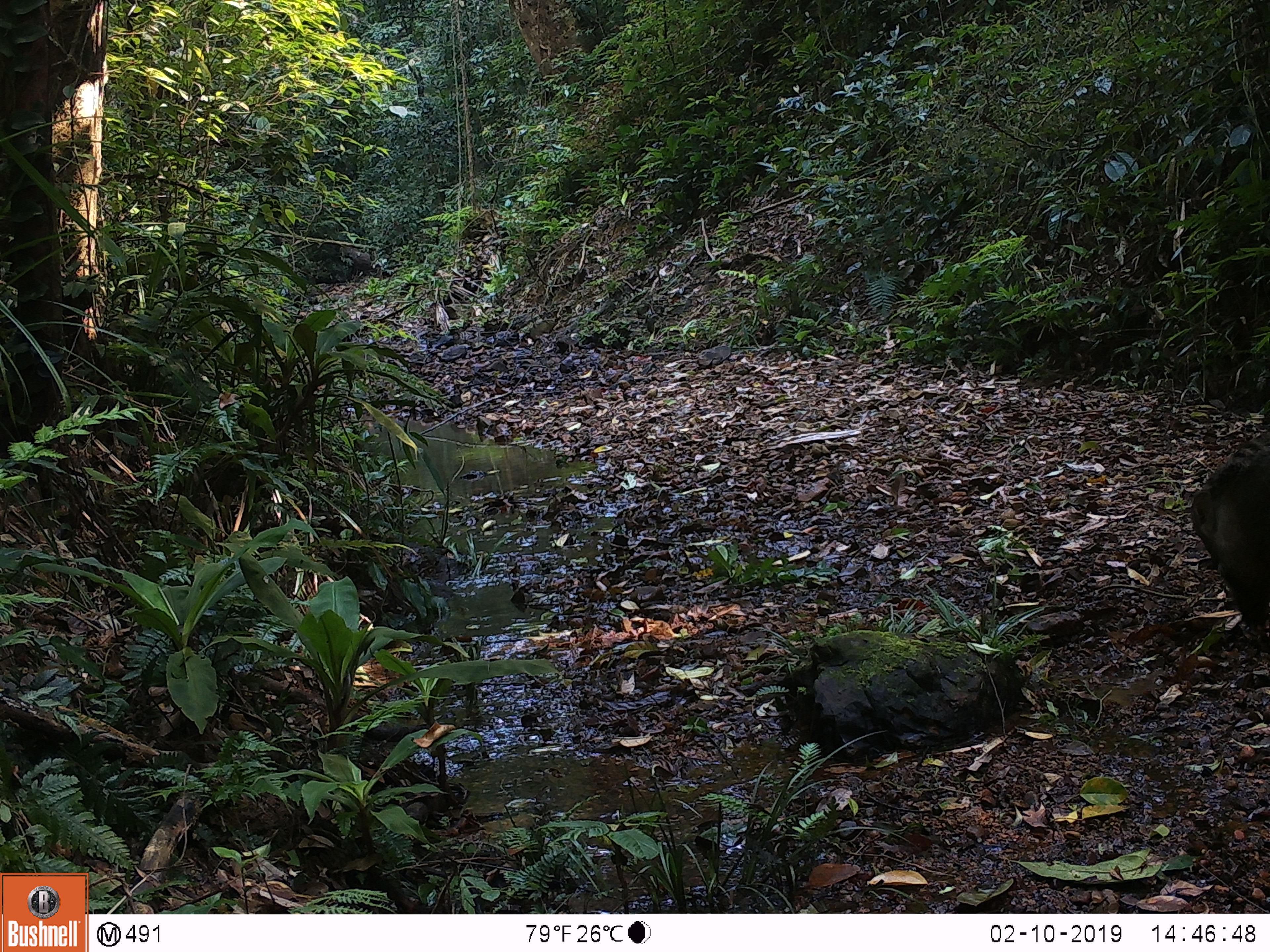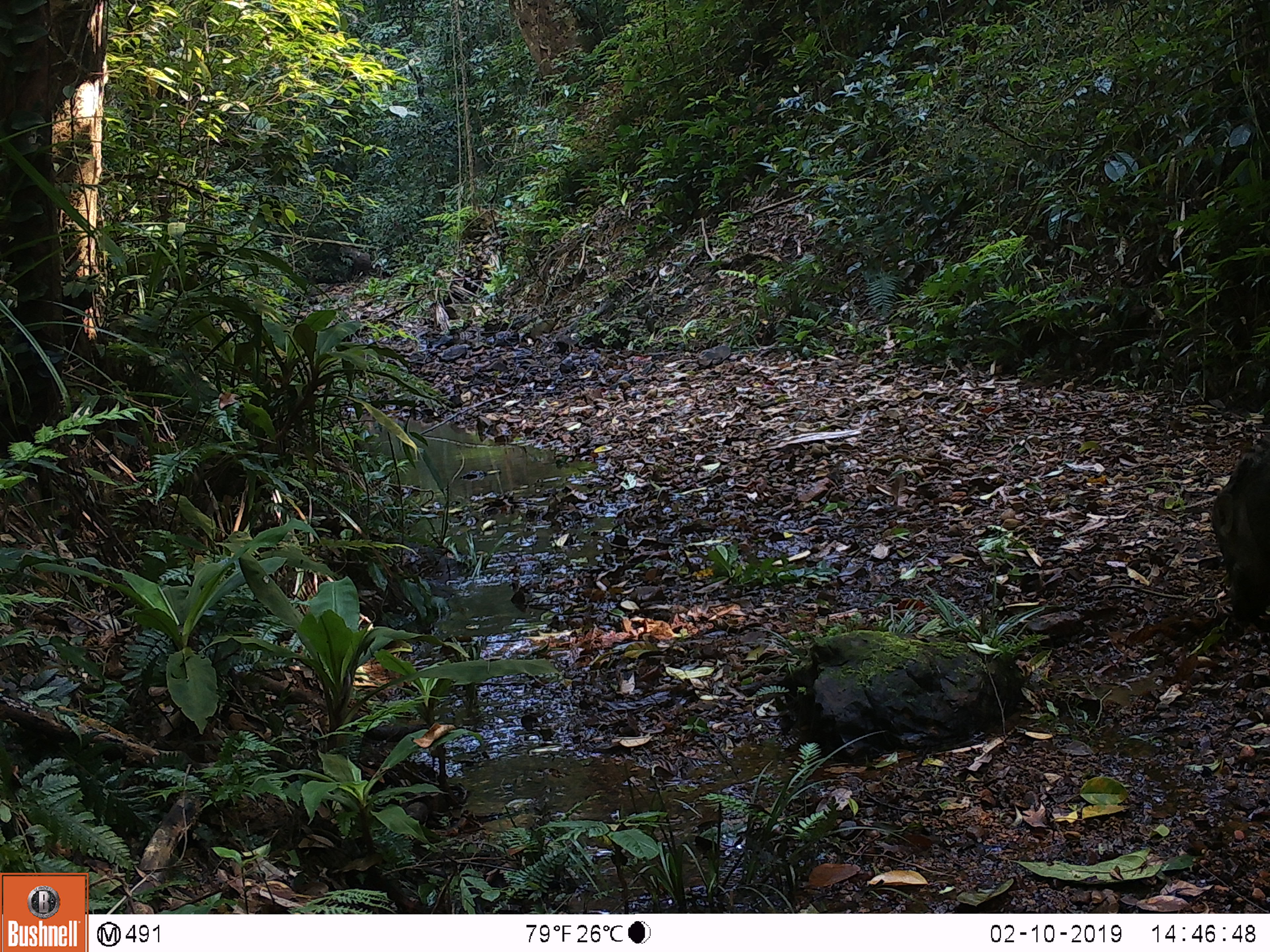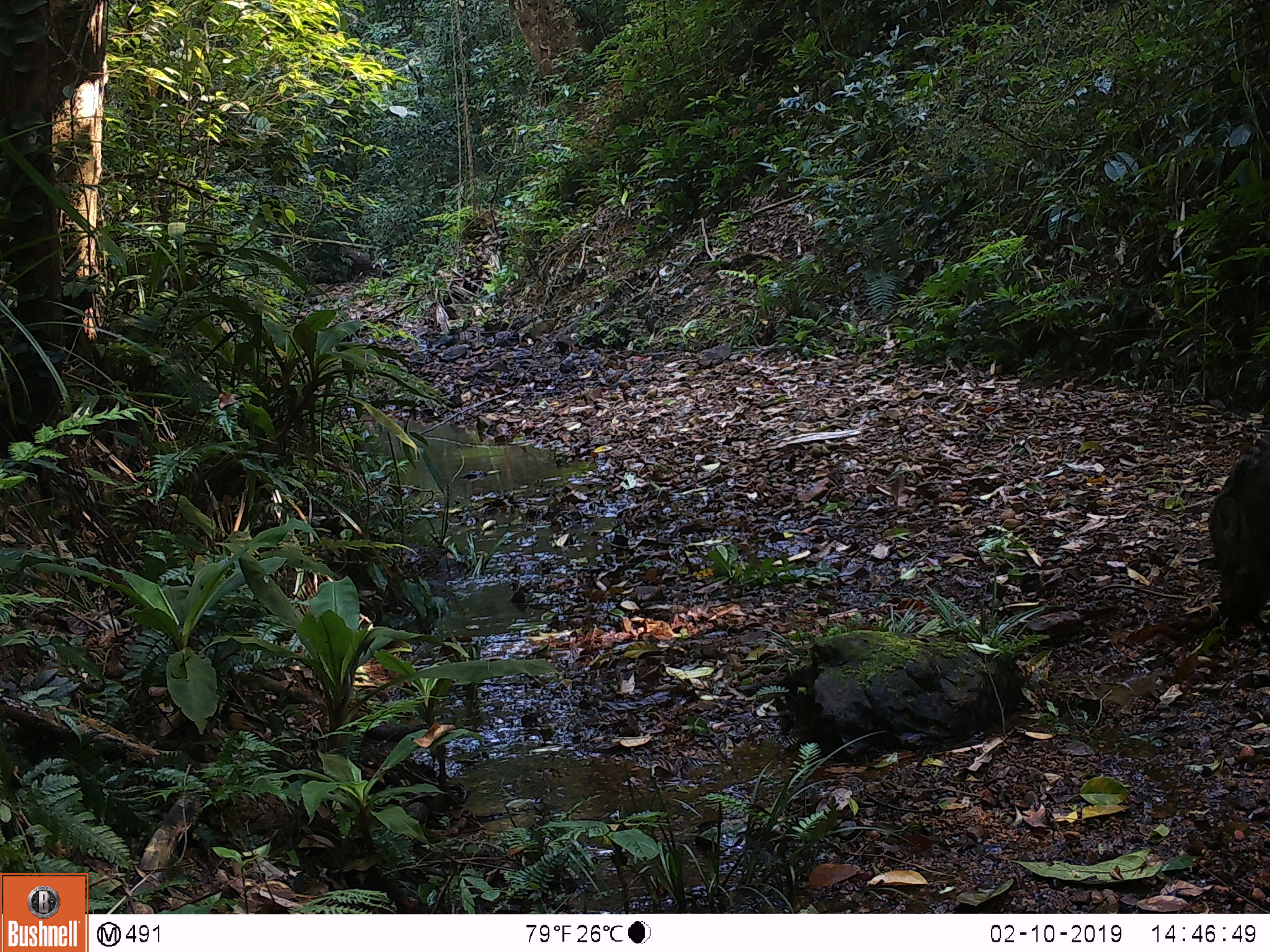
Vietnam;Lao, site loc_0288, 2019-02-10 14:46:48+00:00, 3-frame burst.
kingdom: Animalia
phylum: Chordata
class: Mammalia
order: Artiodactyla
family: Suidae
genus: Sus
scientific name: Sus scrofa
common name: eurasian wild pig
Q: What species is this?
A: Eurasian wild pig (Sus scrofa).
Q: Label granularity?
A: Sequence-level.